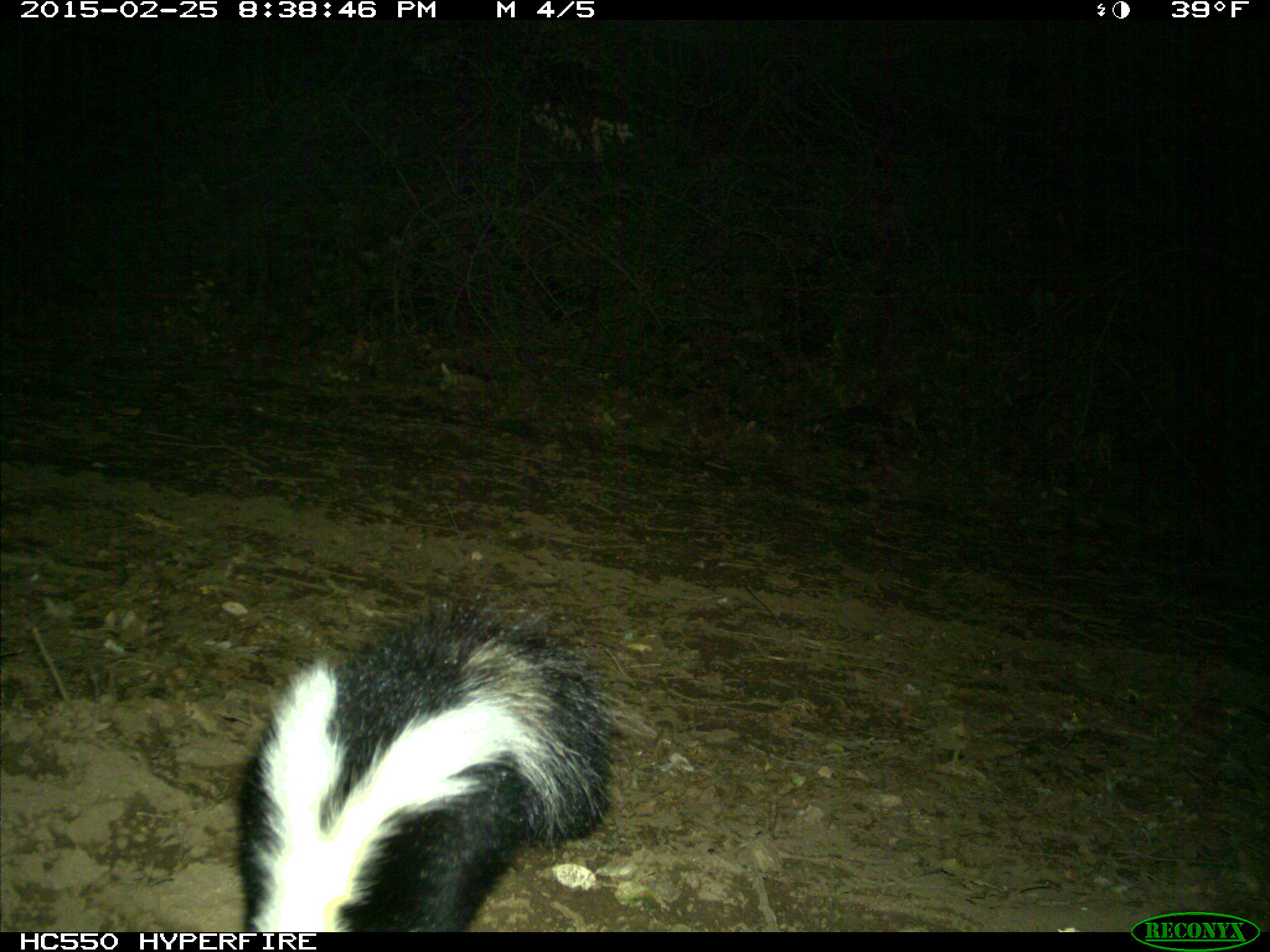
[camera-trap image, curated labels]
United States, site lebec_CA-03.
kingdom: Animalia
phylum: Chordata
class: Mammalia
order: Carnivora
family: Mephitidae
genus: Mephitis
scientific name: Mephitis mephitis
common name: striped skunk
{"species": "Mephitis mephitis (striped skunk)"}